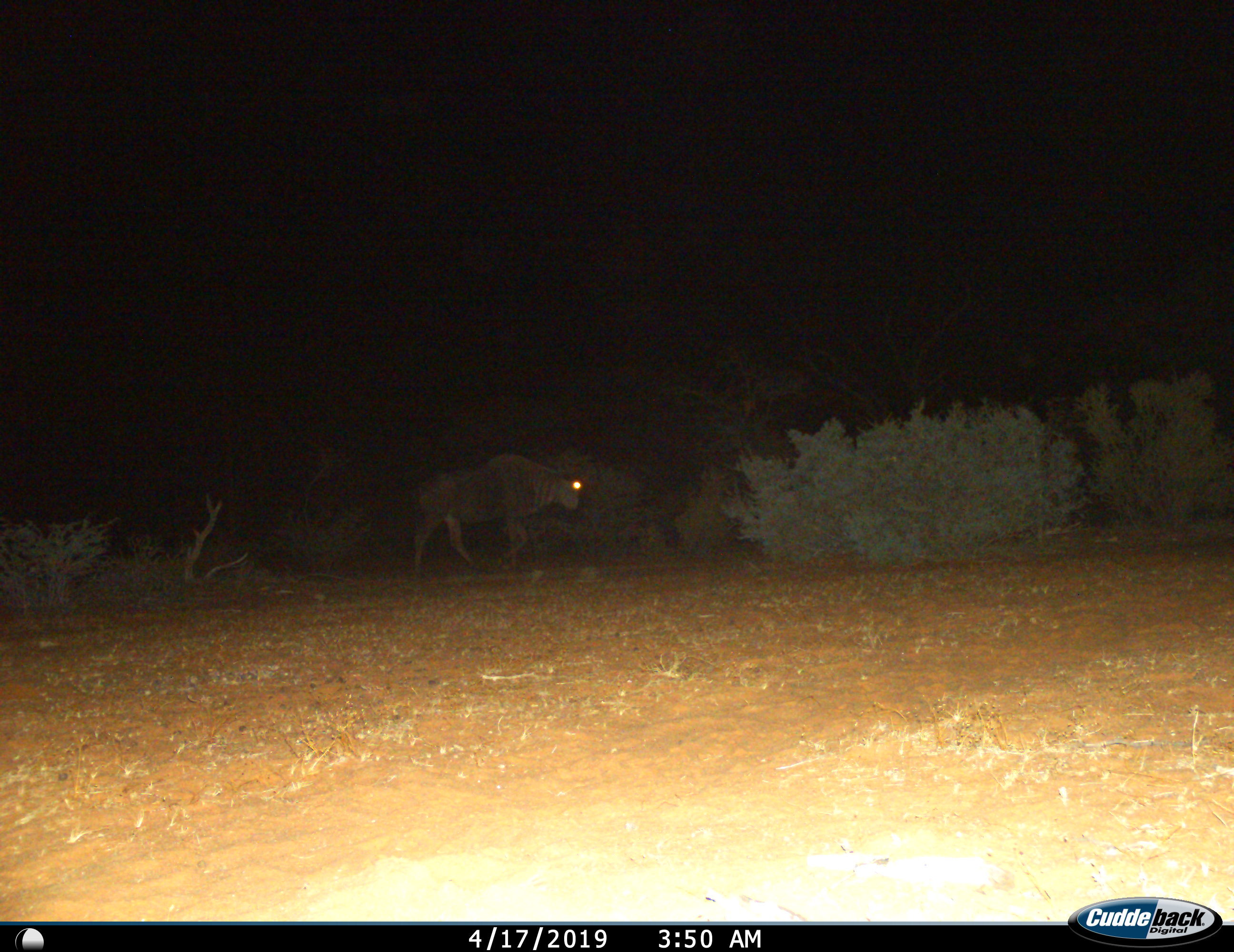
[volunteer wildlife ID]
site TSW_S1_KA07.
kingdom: Animalia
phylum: Chordata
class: Mammalia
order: Artiodactyla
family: Bovidae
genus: Connochaetes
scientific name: Connochaetes taurinus taurinus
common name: blue wildebeest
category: wildebeestblue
Wildebeestblue (blue wildebeest) (Connochaetes taurinus taurinus), count 1. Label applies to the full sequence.